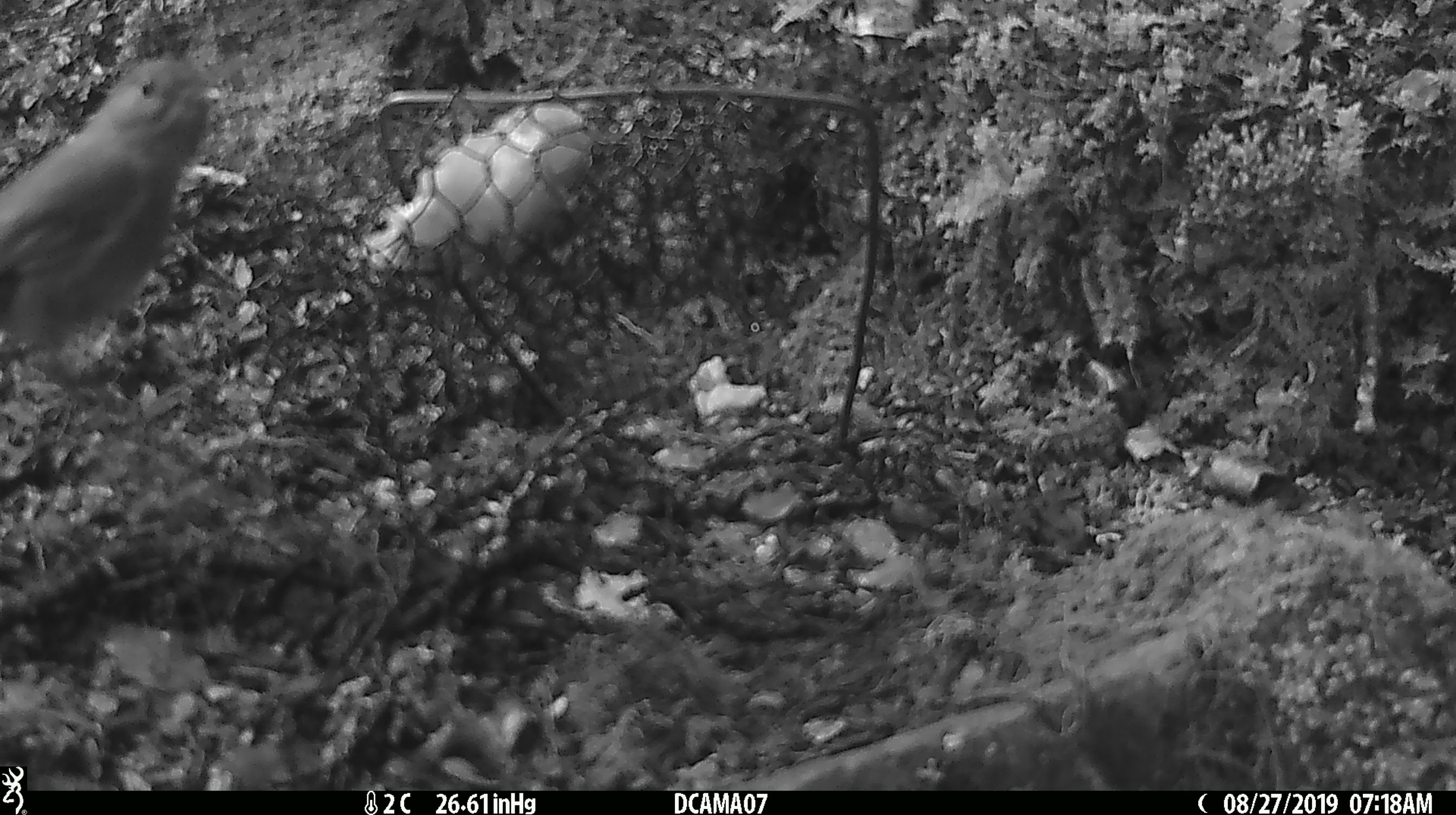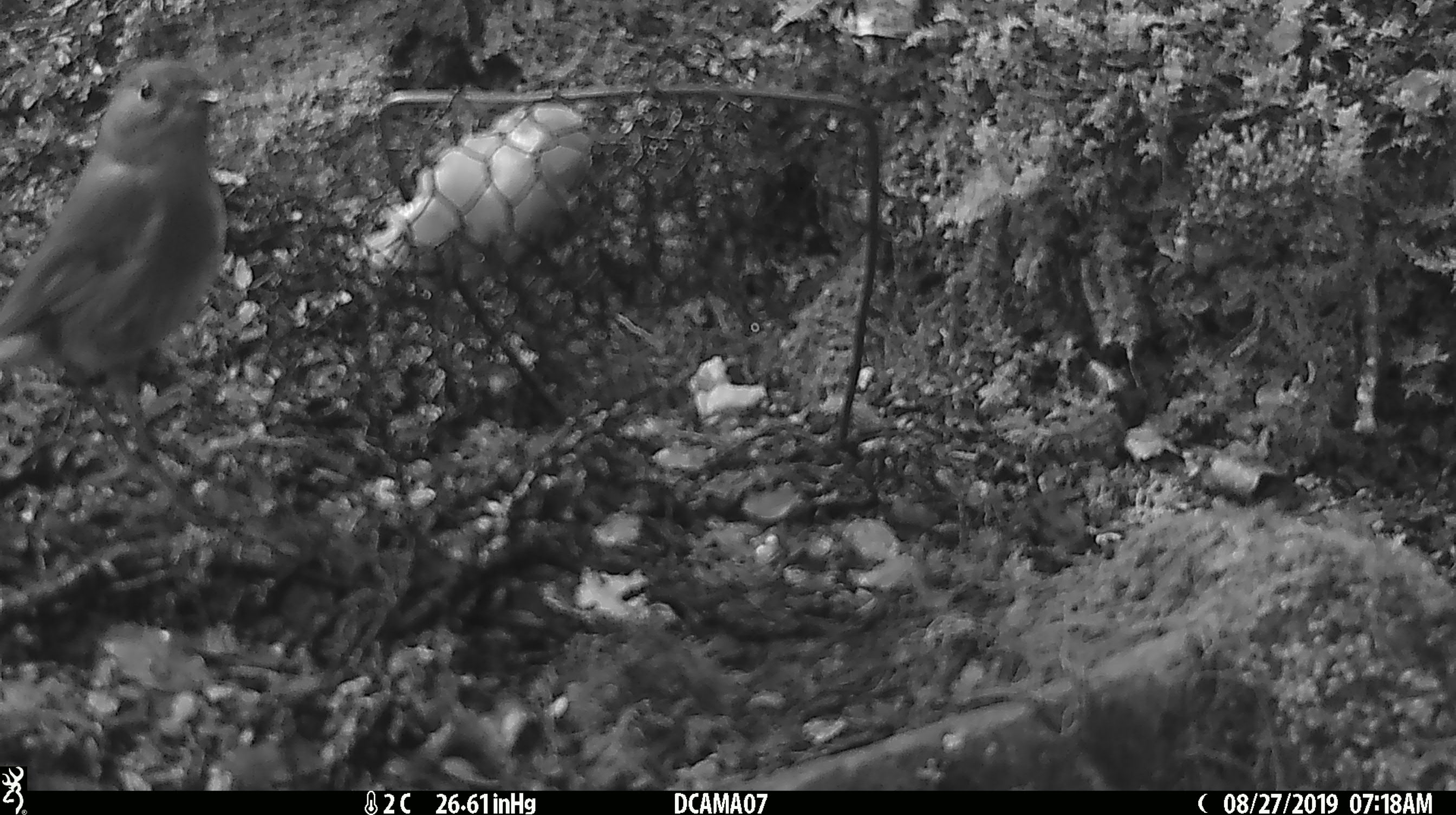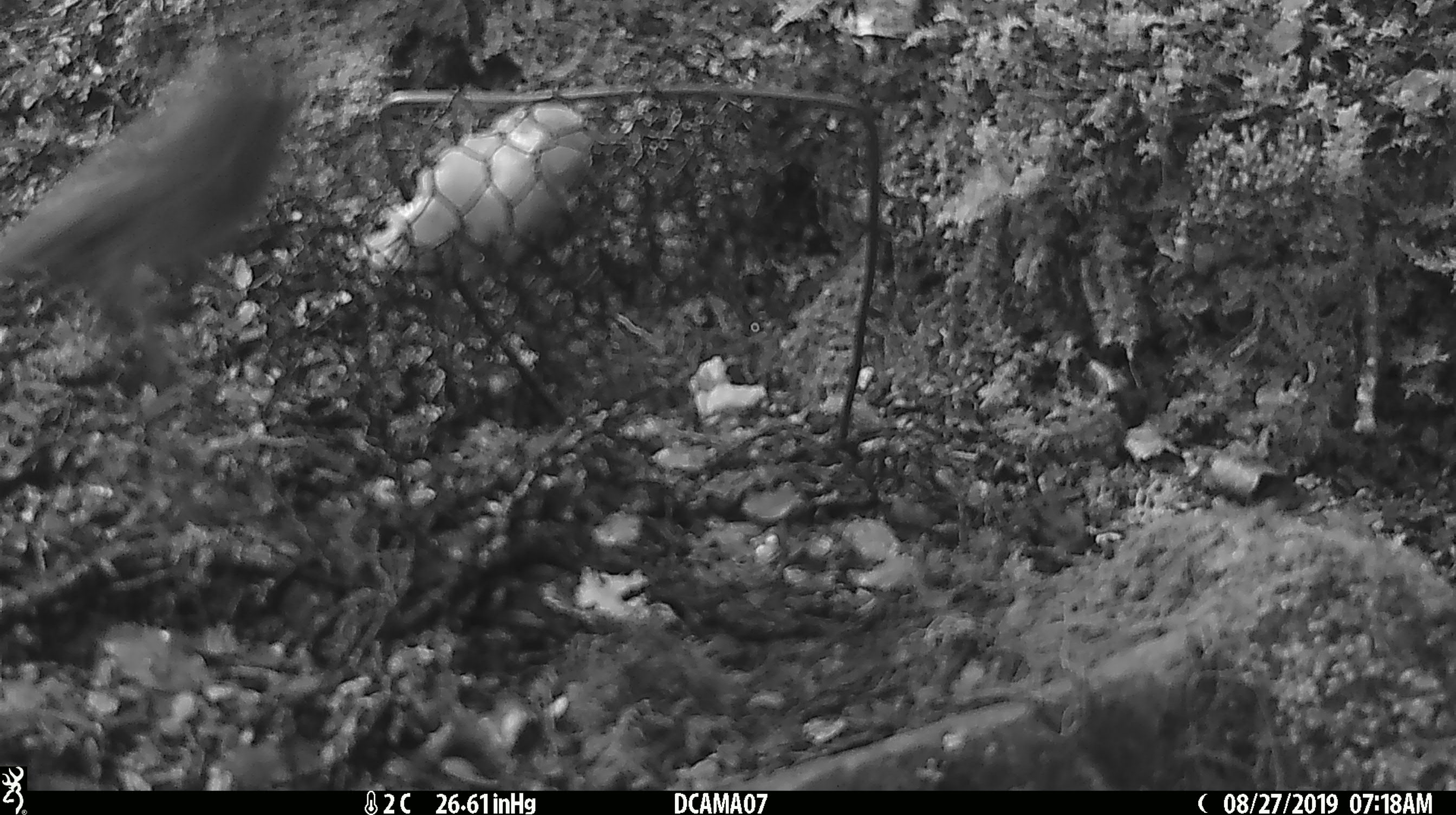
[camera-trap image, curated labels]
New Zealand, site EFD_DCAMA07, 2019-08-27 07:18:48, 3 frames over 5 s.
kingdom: Animalia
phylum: Chordata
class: Aves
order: Passeriformes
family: Petroicidae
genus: Petroica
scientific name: Petroica australis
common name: new zealand robin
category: robin